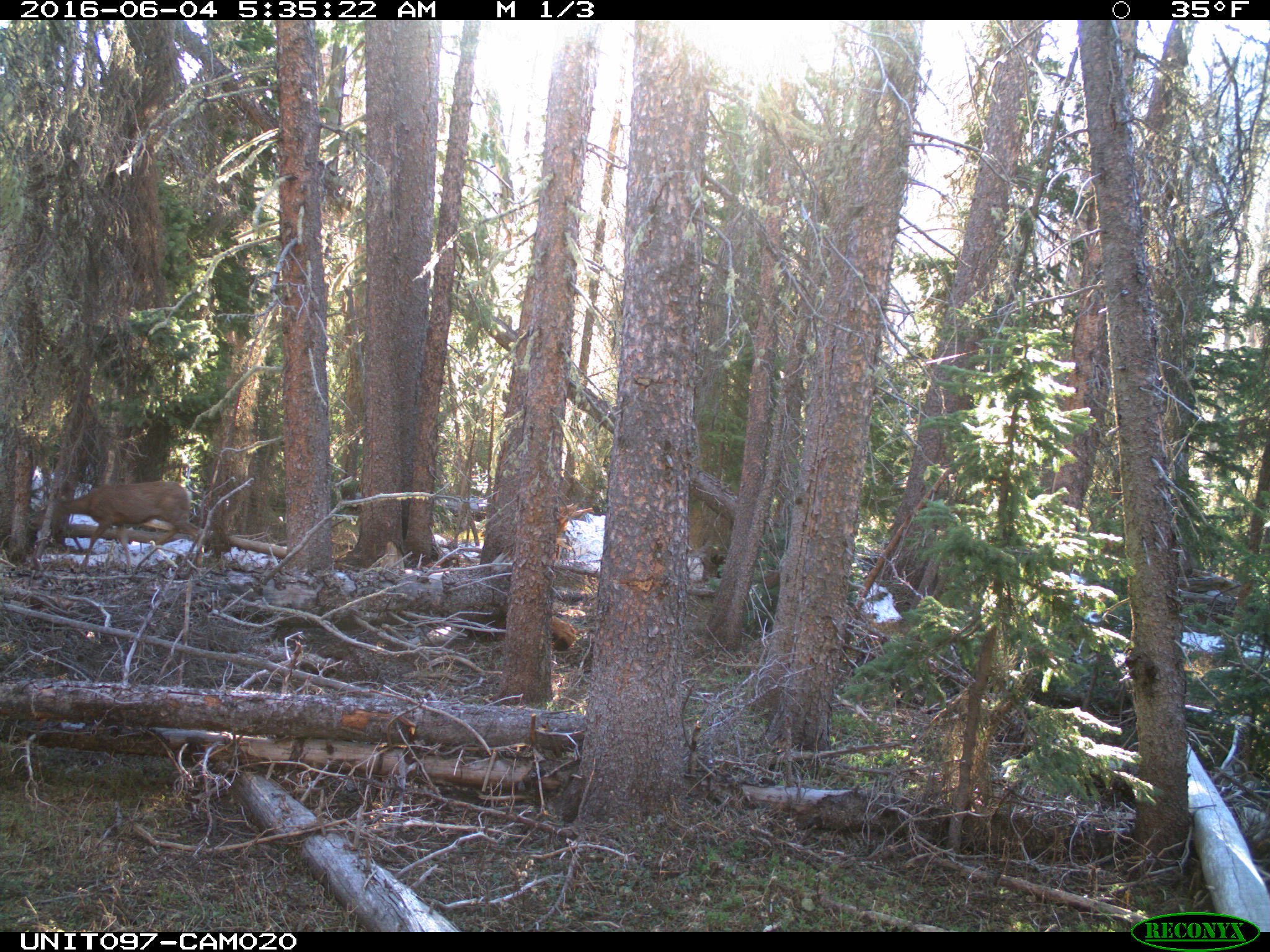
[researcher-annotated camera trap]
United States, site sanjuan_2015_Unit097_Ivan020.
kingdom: Animalia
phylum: Chordata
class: Mammalia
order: Artiodactyla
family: Cervidae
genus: Odocoileus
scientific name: Odocoileus hemionus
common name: mule deer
Odocoileus hemionus (mule deer).